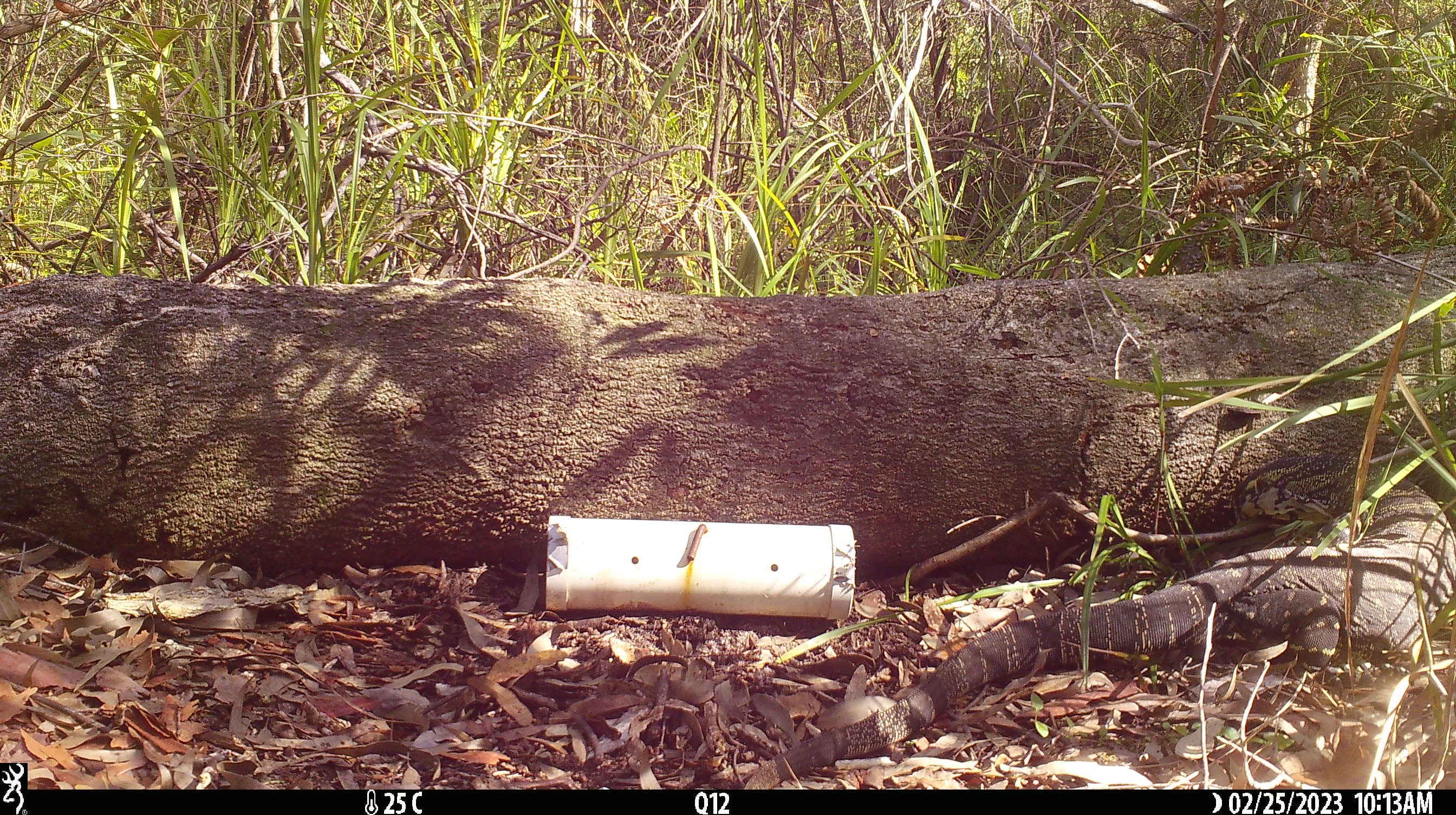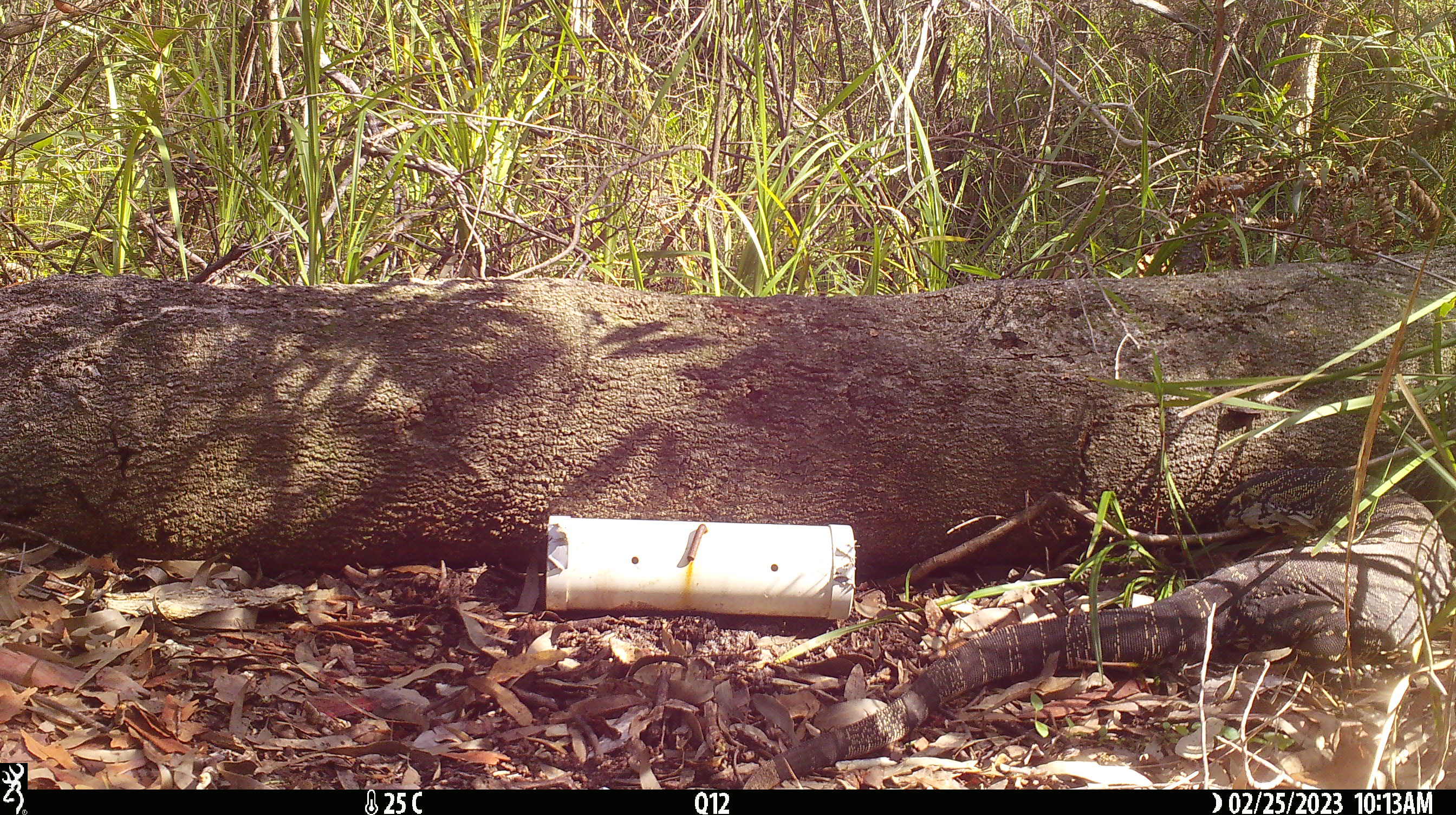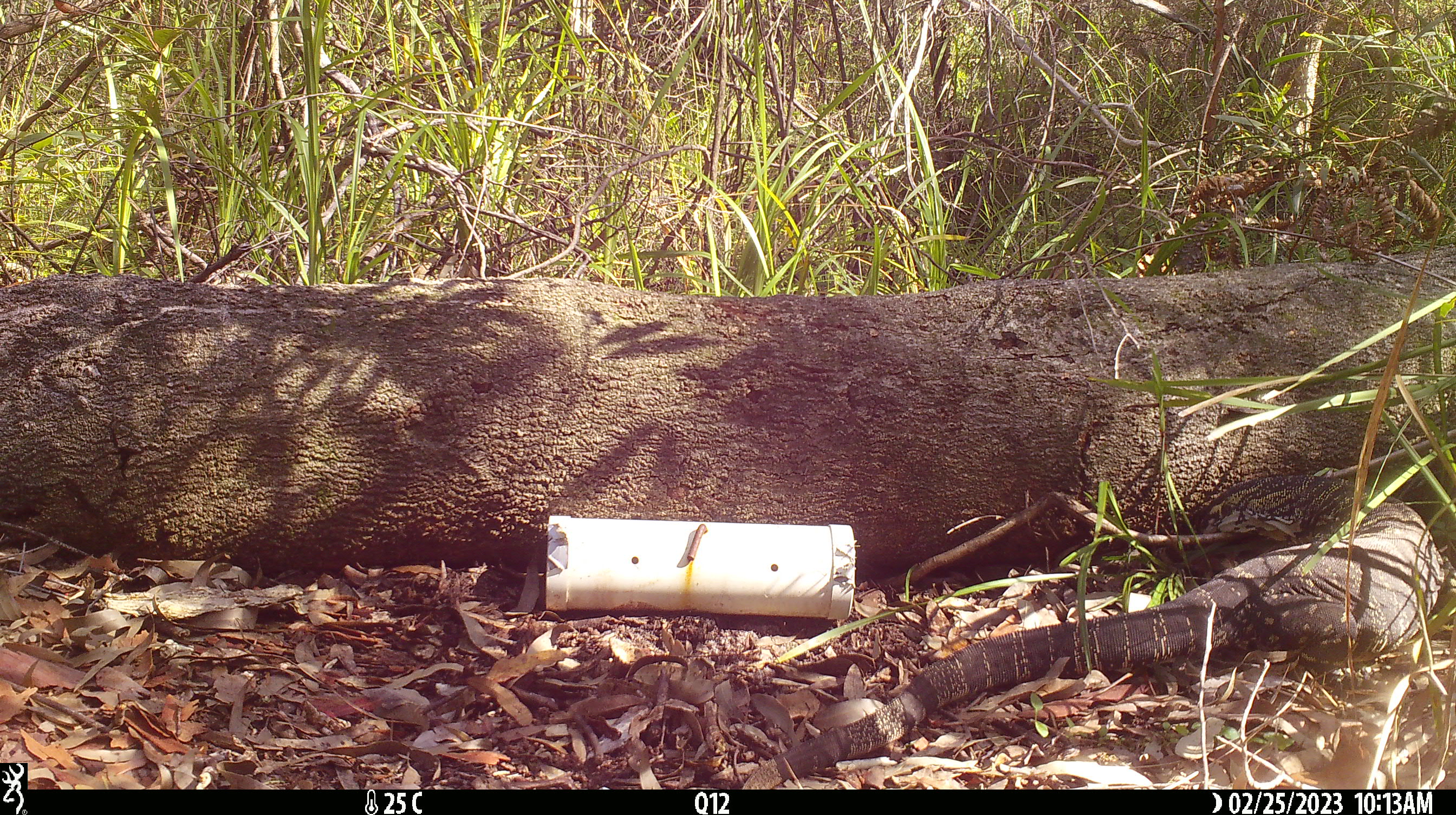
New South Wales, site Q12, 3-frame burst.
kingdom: Animalia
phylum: Chordata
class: Reptilia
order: Squamata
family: Varanidae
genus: Varanus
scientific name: Varanus varius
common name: lace monitor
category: goanna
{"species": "goanna (lace monitor) (Varanus varius)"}